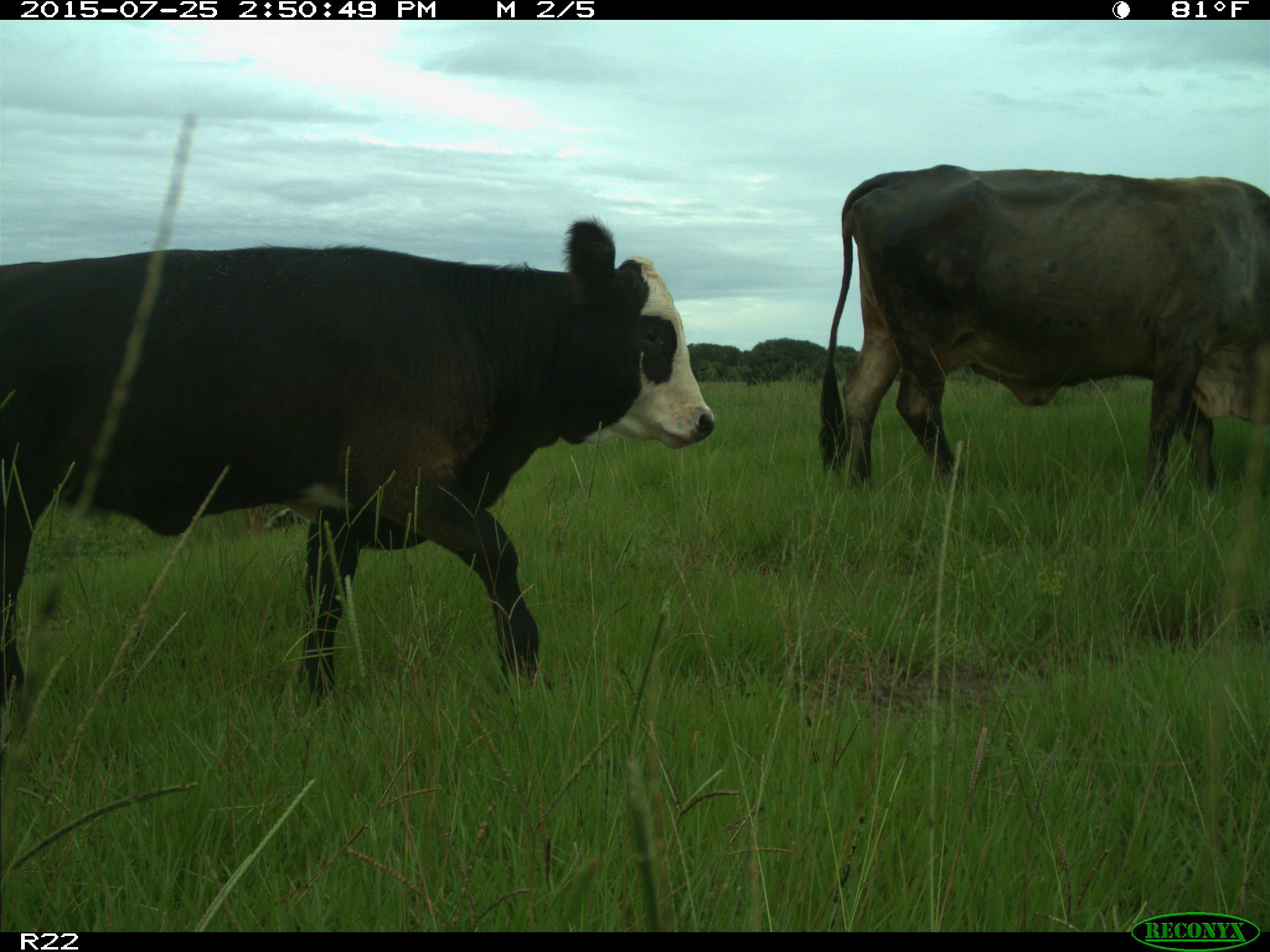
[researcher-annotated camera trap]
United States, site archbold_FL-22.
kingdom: Animalia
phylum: Chordata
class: Mammalia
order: Artiodactyla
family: Bovidae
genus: Bos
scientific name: Bos taurus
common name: domestic cow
Bos taurus (domestic cow).